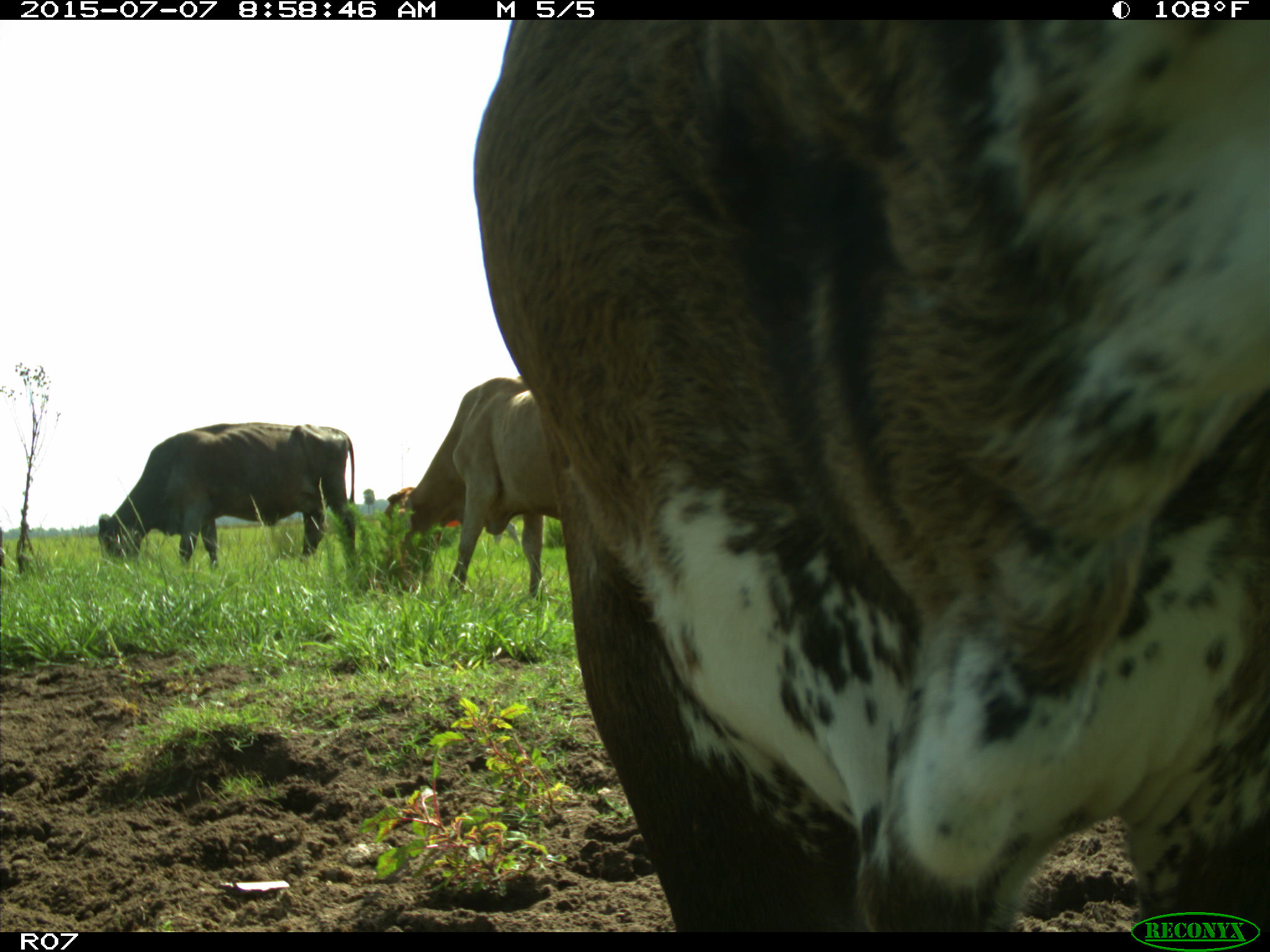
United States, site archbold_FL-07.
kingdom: Animalia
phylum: Chordata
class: Mammalia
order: Artiodactyla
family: Bovidae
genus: Bos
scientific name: Bos taurus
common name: domestic cow